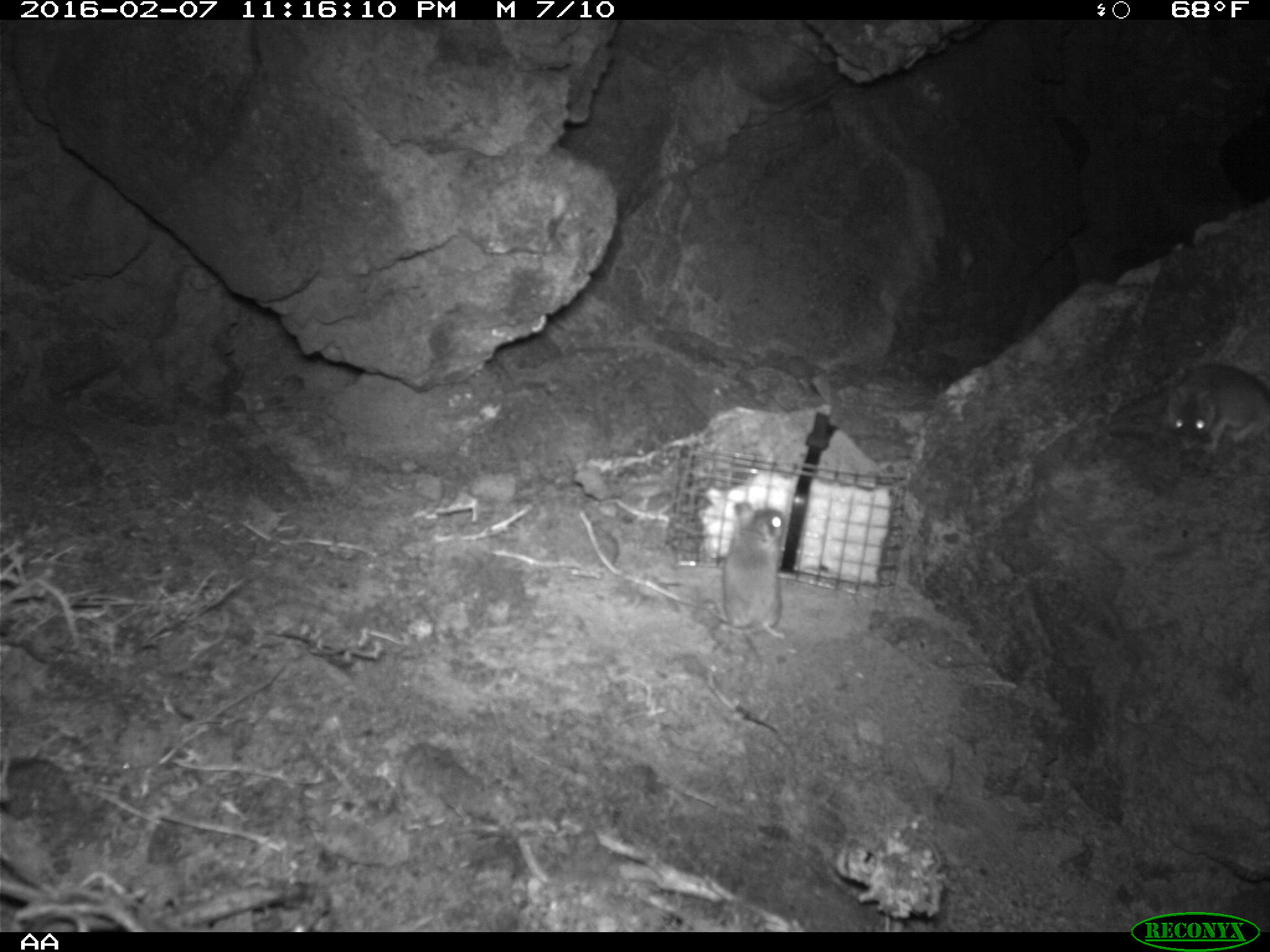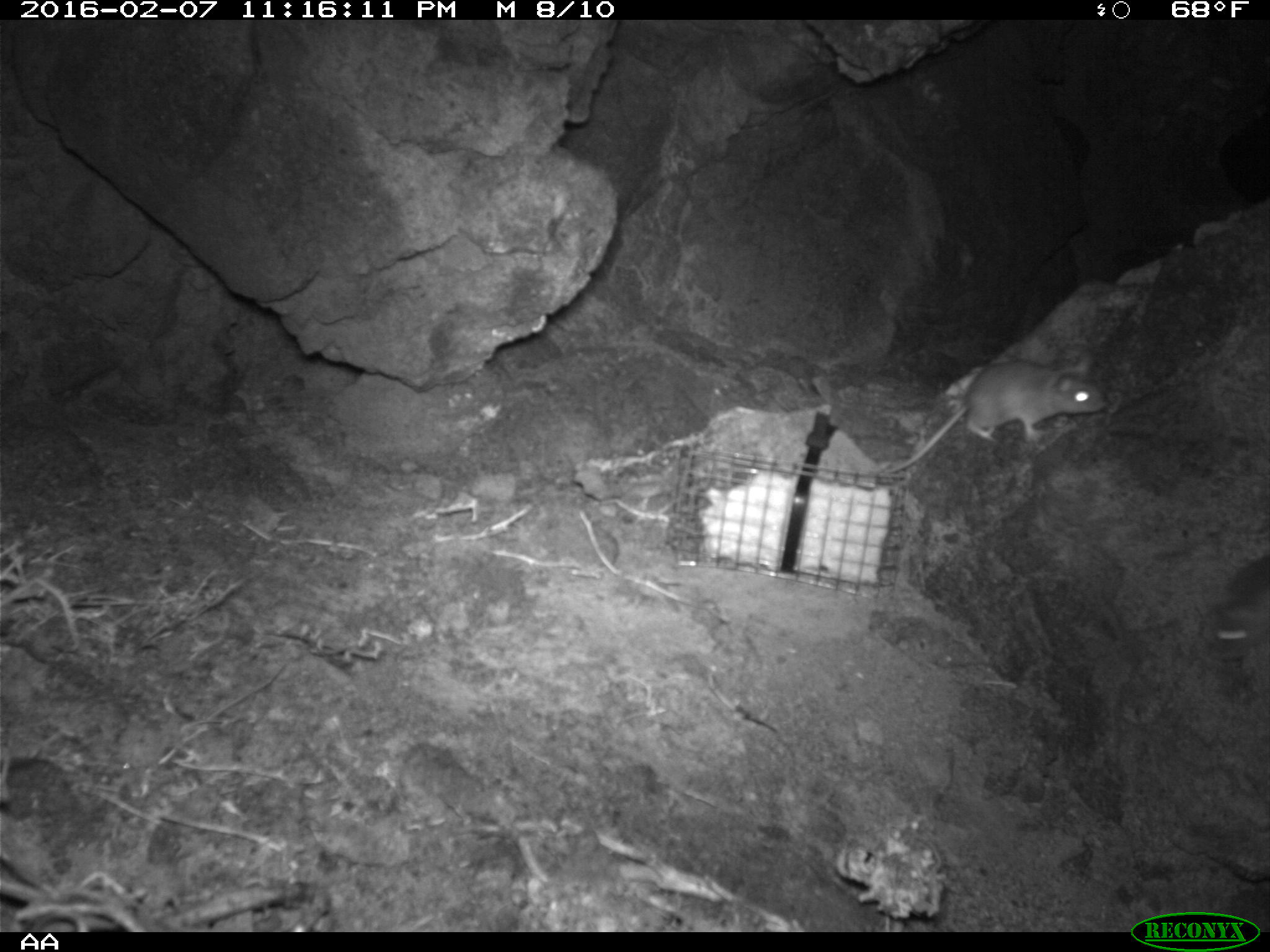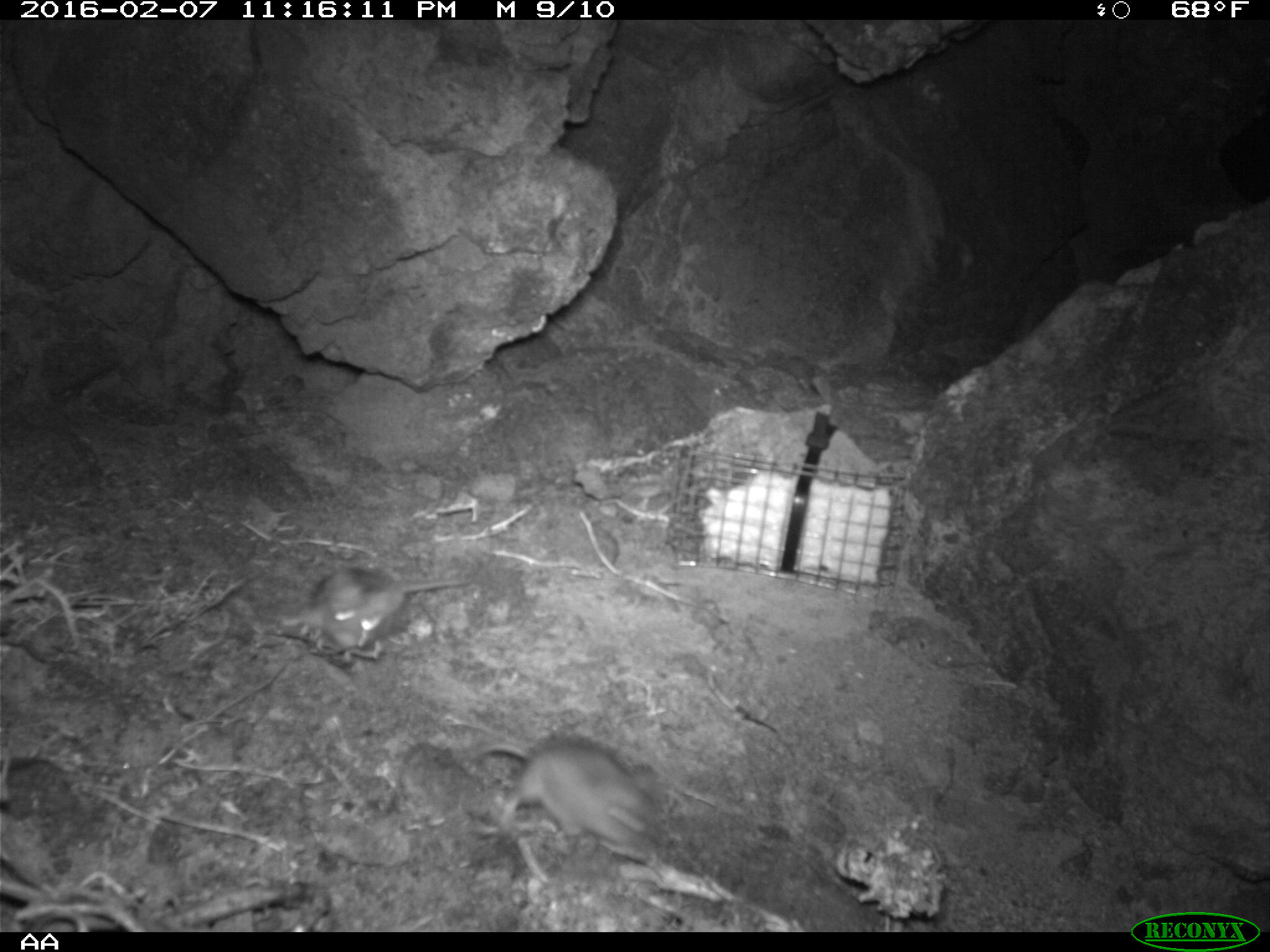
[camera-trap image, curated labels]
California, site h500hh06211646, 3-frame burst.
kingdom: Animalia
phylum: Chordata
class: Mammalia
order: Rodentia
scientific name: Rodentia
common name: rodent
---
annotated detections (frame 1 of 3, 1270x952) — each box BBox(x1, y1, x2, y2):
rodent: BBox(702, 501, 784, 651); BBox(1163, 363, 1269, 455)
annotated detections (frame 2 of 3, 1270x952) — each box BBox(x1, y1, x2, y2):
rodent: BBox(873, 357, 1107, 475); BBox(1197, 553, 1269, 645)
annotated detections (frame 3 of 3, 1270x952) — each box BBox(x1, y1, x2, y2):
rodent: BBox(461, 739, 655, 855); BBox(297, 565, 472, 650)